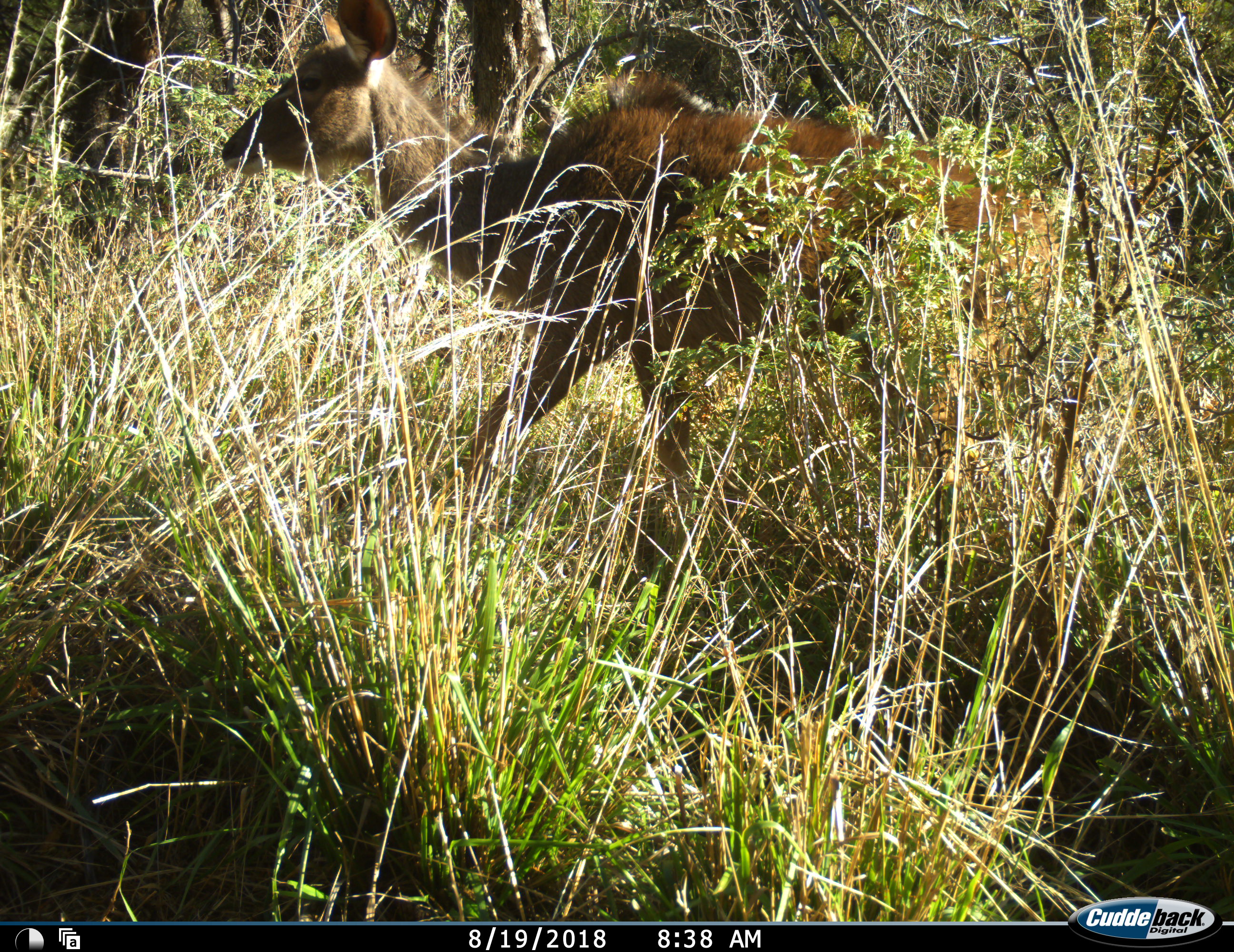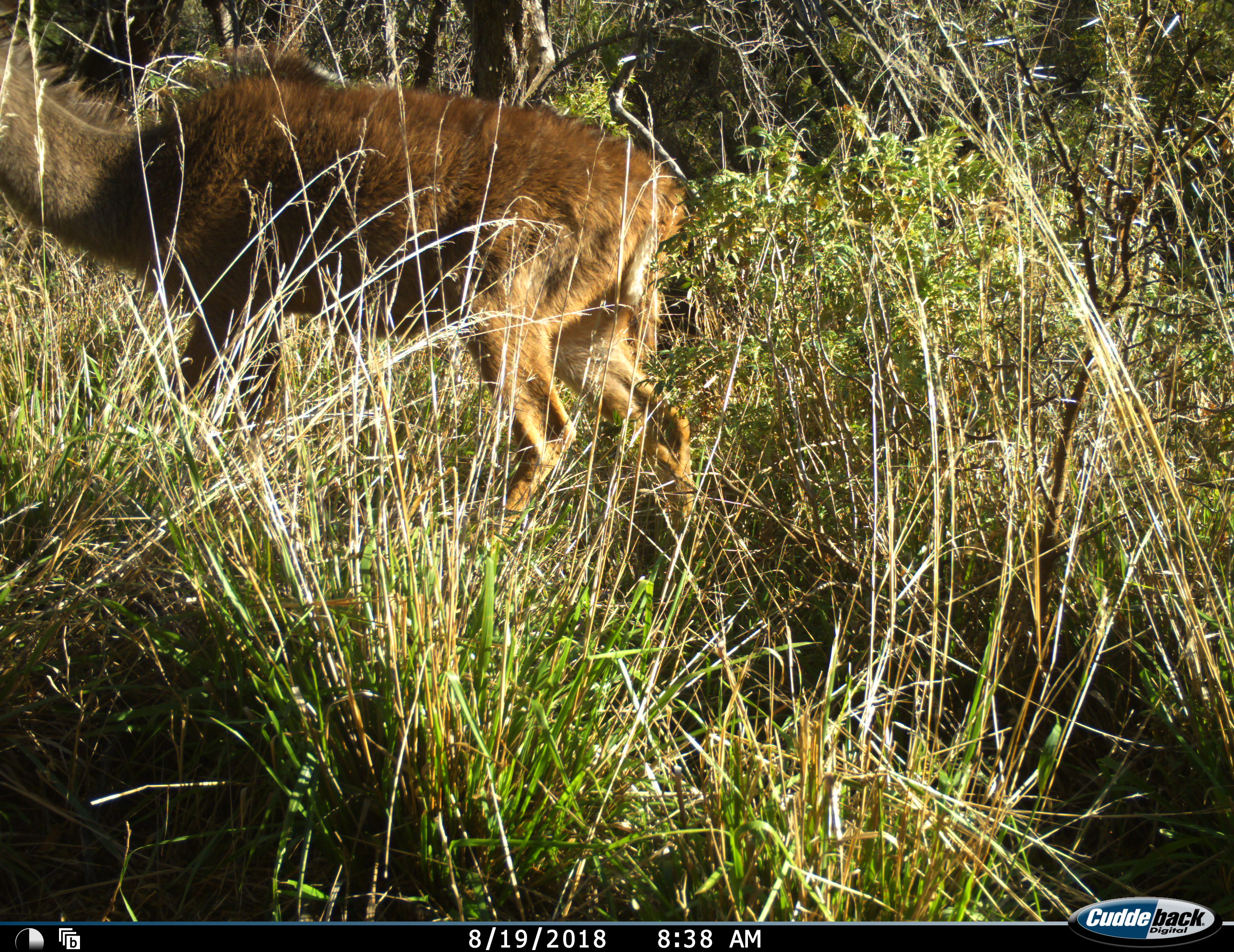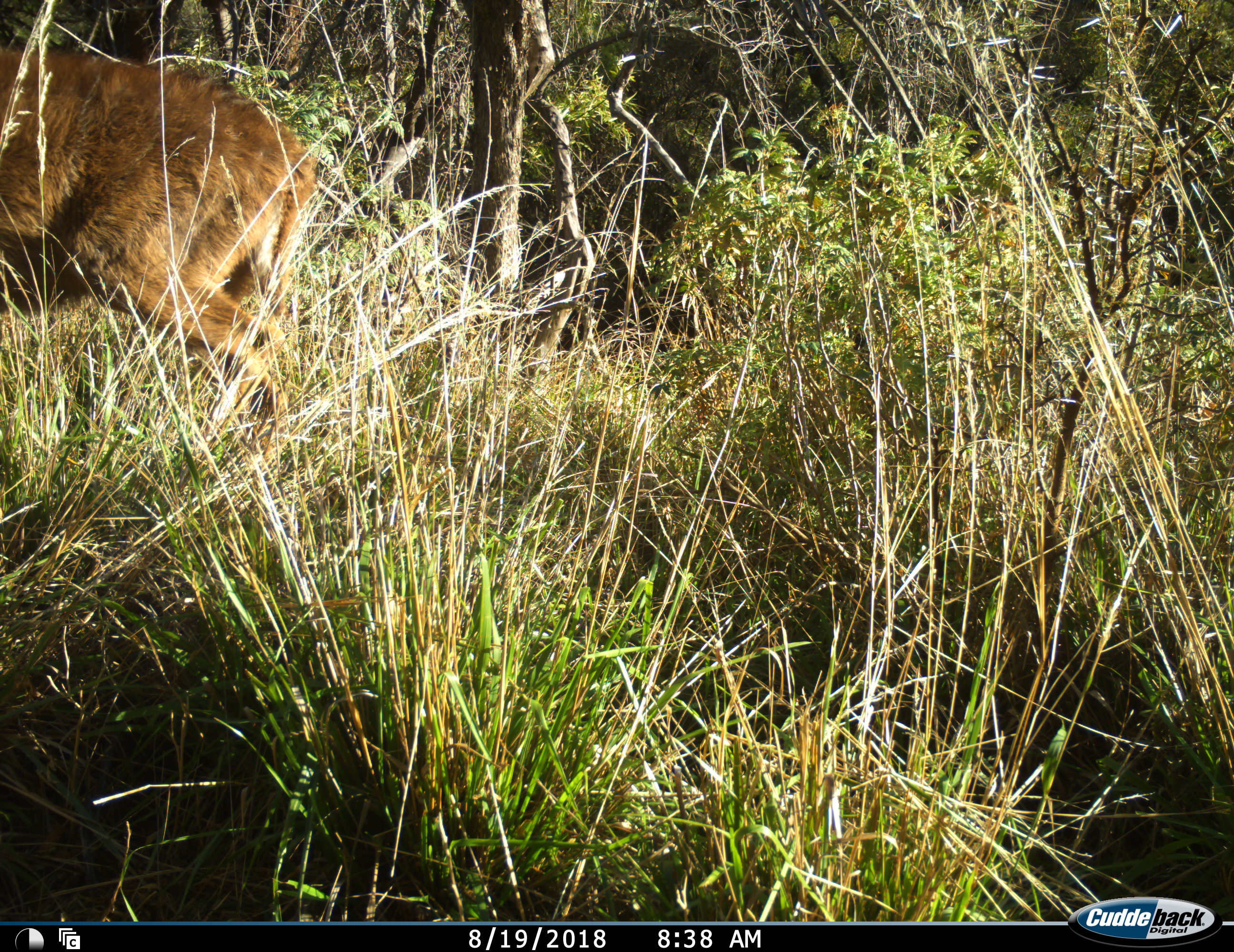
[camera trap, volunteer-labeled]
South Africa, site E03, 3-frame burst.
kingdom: Animalia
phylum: Chordata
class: Mammalia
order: Artiodactyla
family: Bovidae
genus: Tragelaphus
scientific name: Tragelaphus strepsiceros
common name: greater kudu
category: kudu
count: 1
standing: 0%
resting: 0%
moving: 100%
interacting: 0%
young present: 25%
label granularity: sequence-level